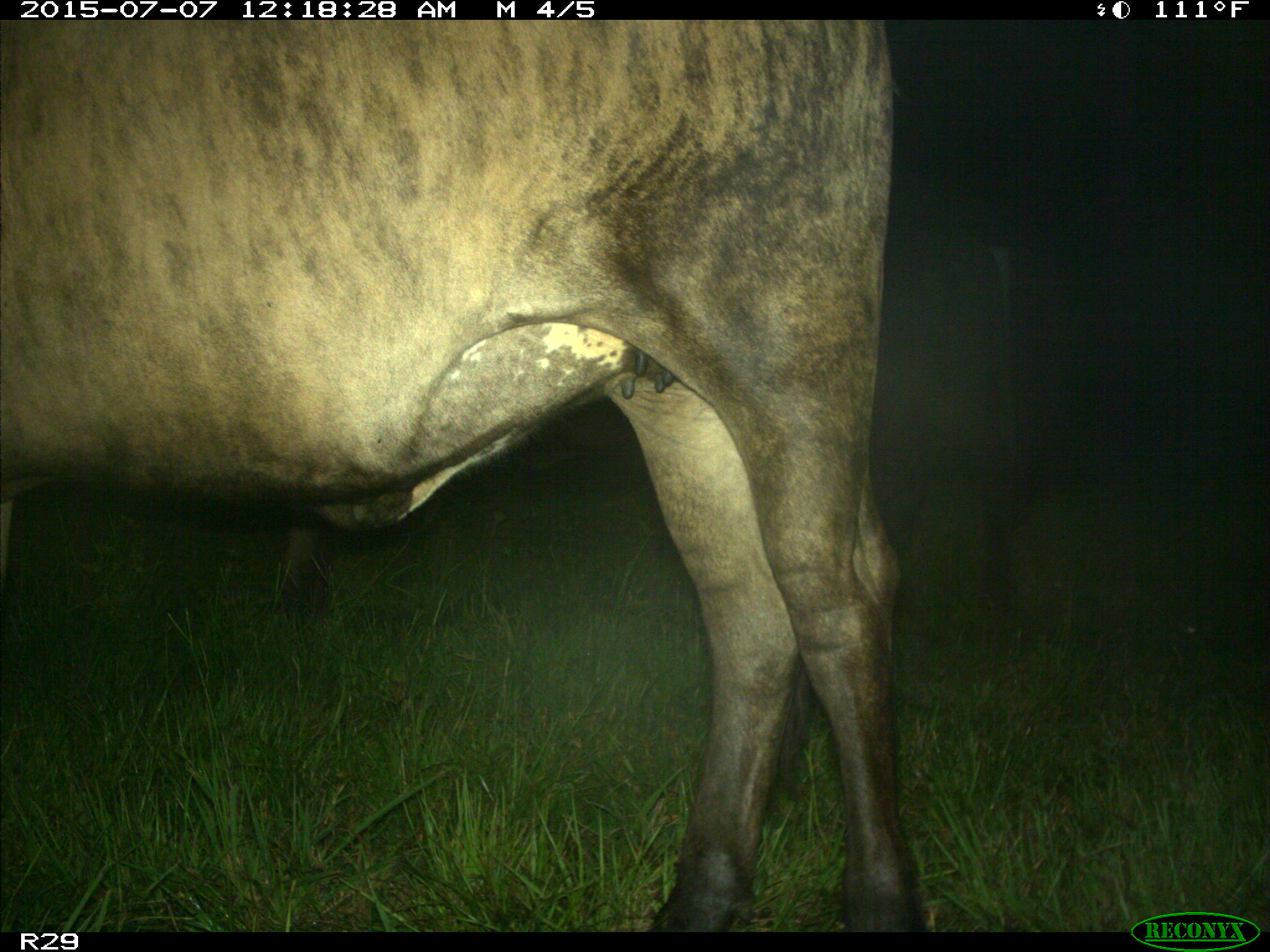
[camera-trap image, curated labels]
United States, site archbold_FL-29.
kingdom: Animalia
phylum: Chordata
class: Mammalia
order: Artiodactyla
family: Bovidae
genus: Bos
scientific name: Bos taurus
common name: domestic cow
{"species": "Bos taurus (domestic cow)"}